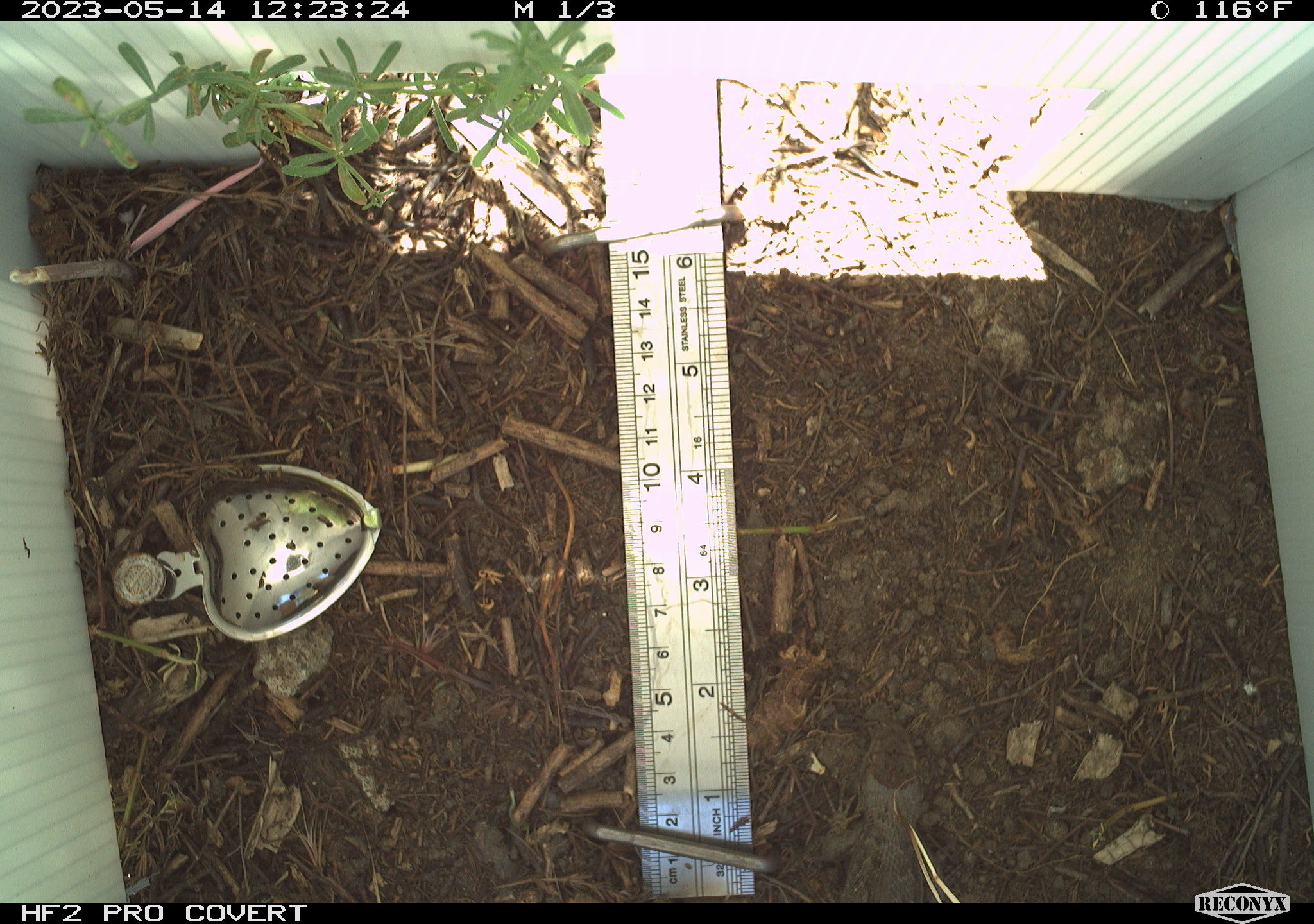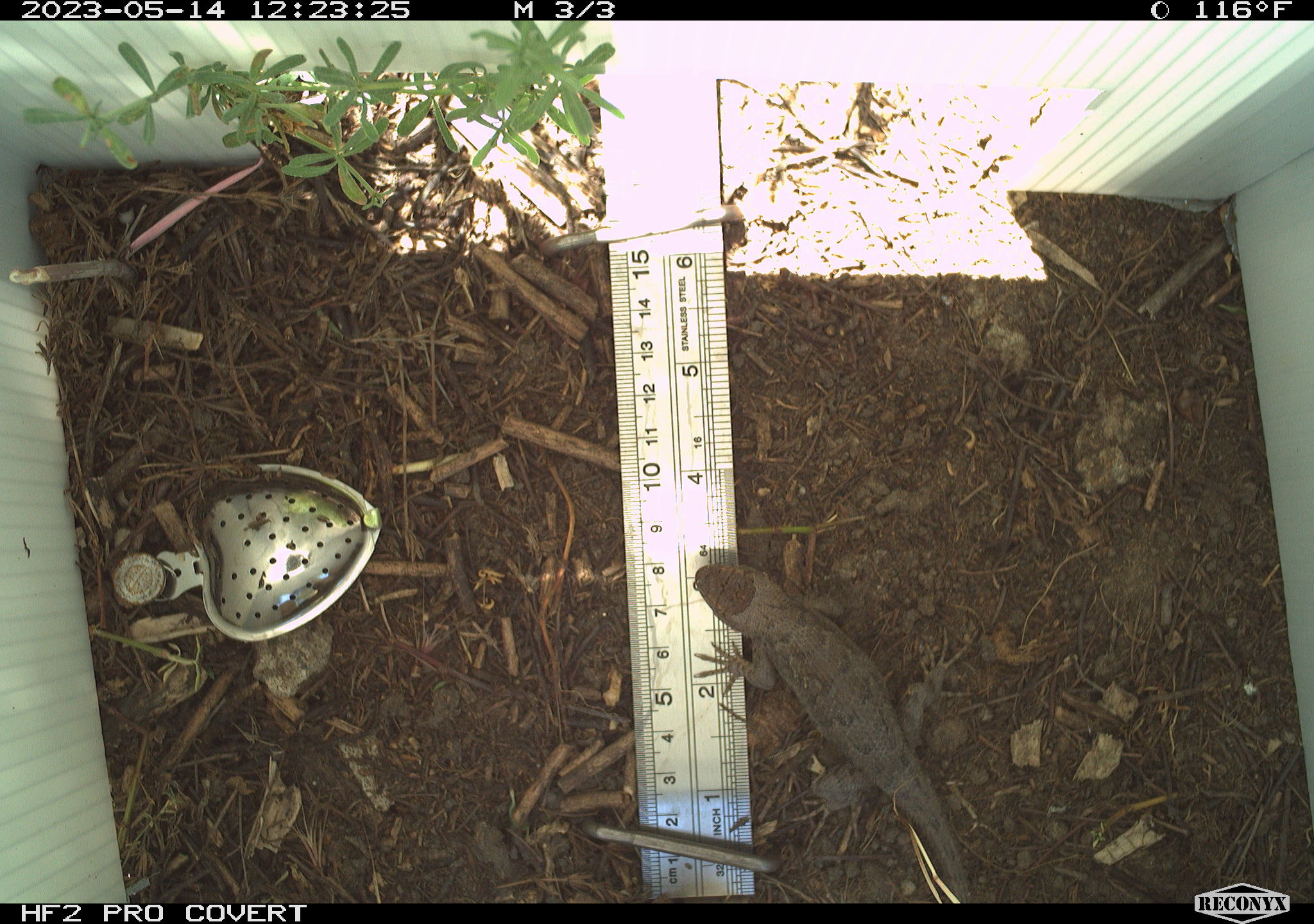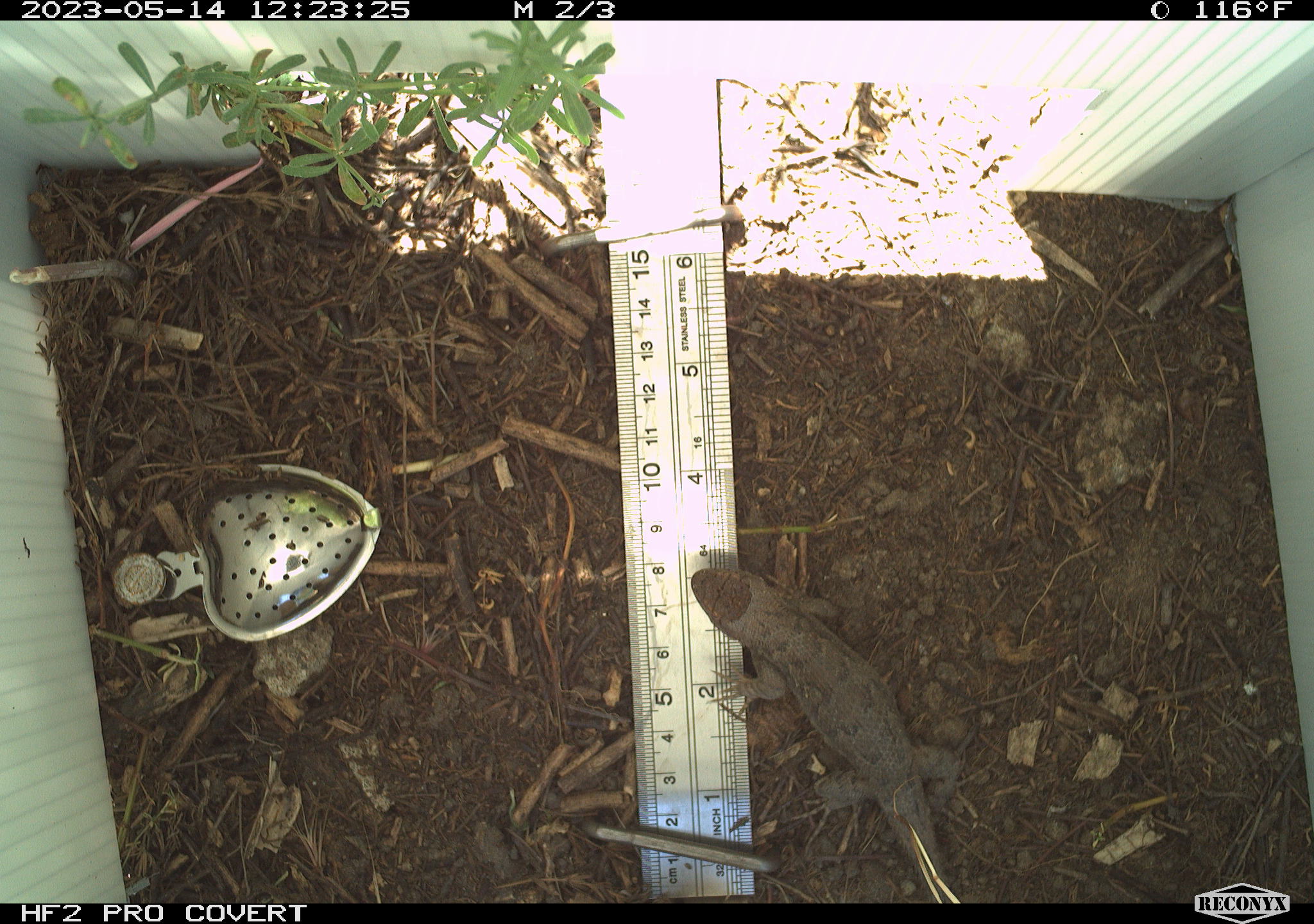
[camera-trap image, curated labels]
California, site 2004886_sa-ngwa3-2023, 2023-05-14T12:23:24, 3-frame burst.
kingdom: Animalia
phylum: Chordata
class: Reptilia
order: Squamata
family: Phrynosomatidae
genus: Sceloporus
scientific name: Sceloporus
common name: spiny lizards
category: sceloporus species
Sceloporus species (spiny lizards) (Sceloporus).